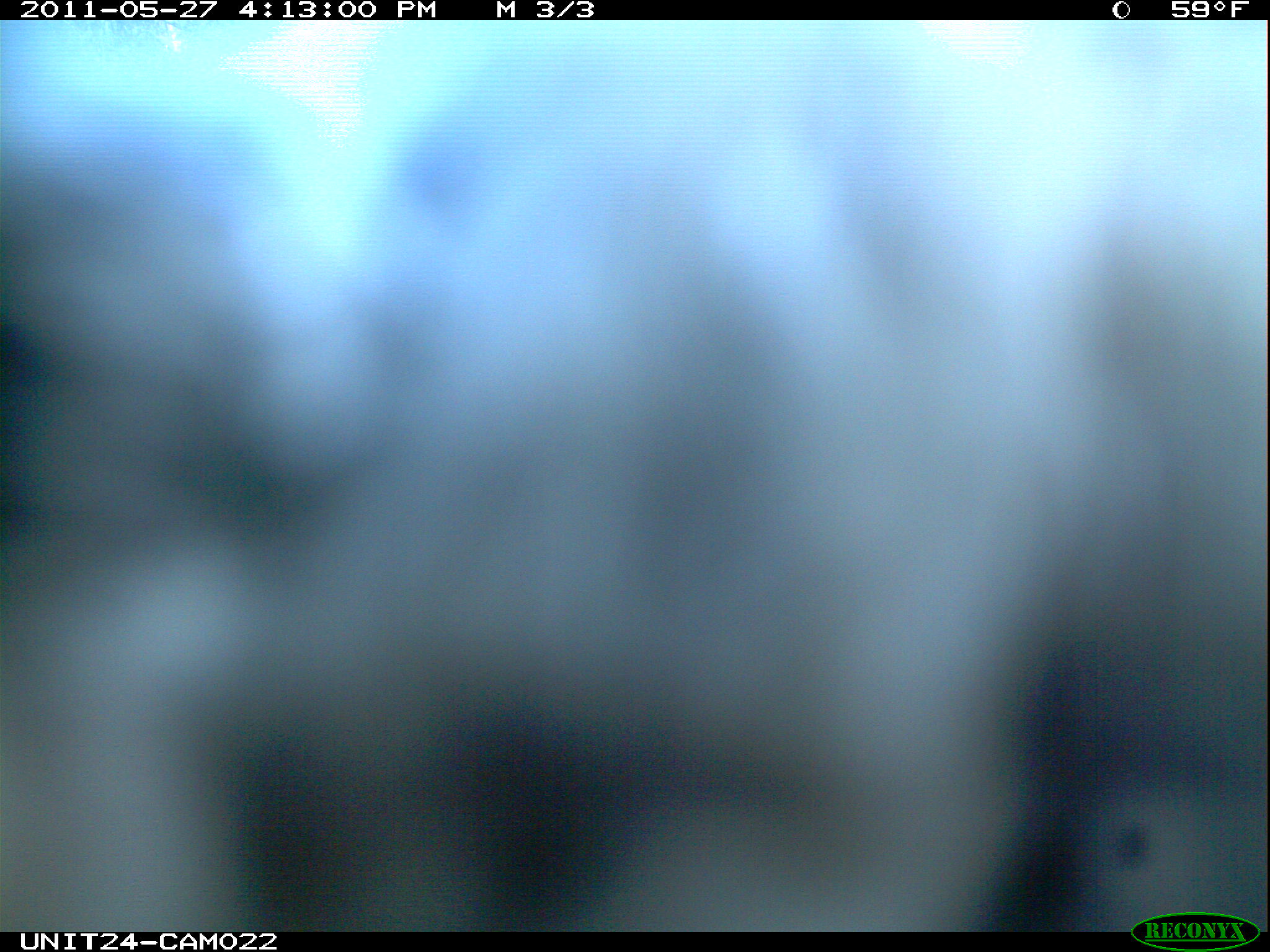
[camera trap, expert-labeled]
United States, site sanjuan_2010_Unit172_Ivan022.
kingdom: Animalia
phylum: Chordata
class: Aves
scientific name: Aves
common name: birds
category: unidentified bird